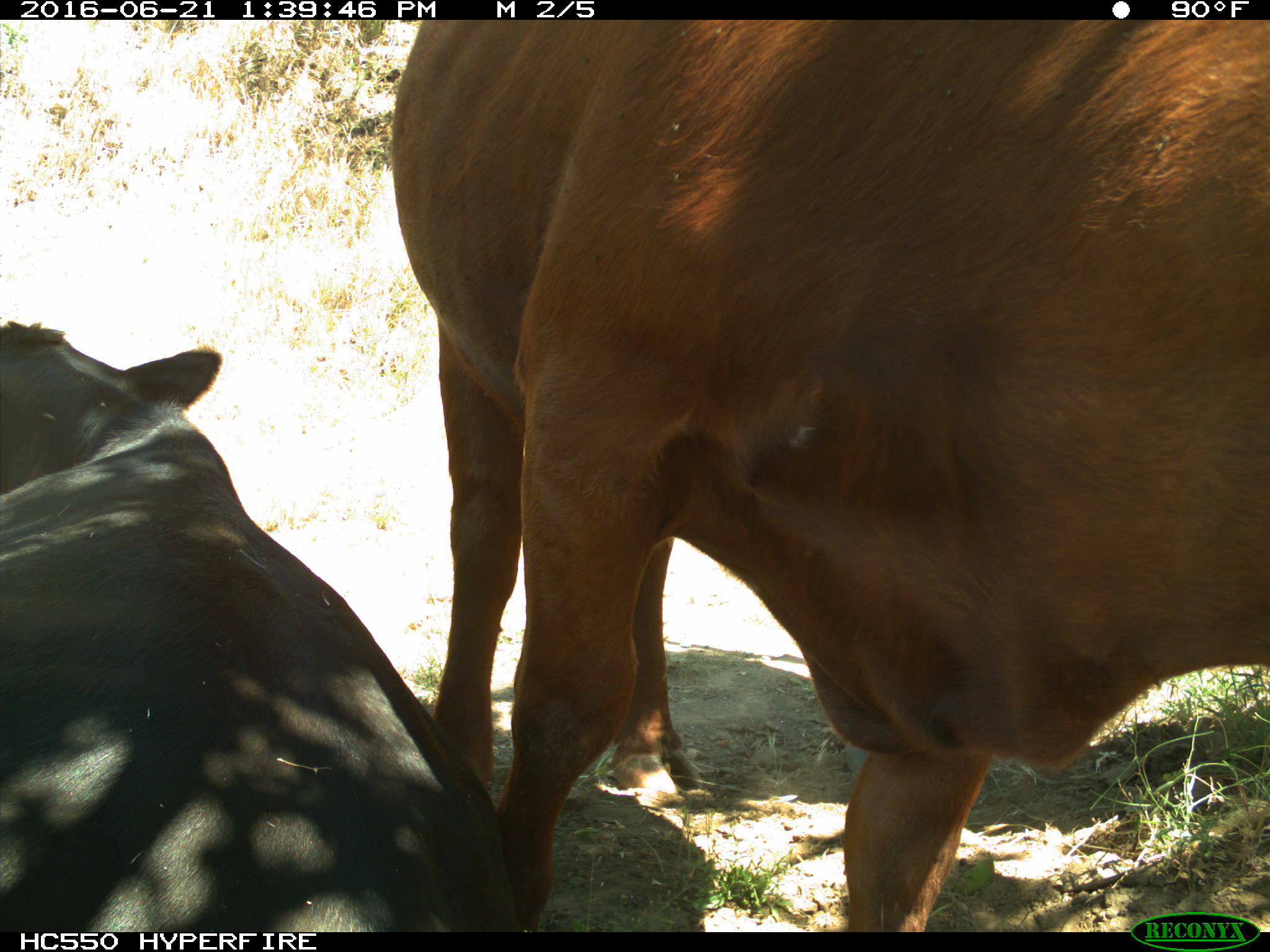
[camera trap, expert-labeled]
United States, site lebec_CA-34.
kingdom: Animalia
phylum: Chordata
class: Mammalia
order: Artiodactyla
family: Bovidae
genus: Bos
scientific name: Bos taurus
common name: domestic cow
Bos taurus (domestic cow).